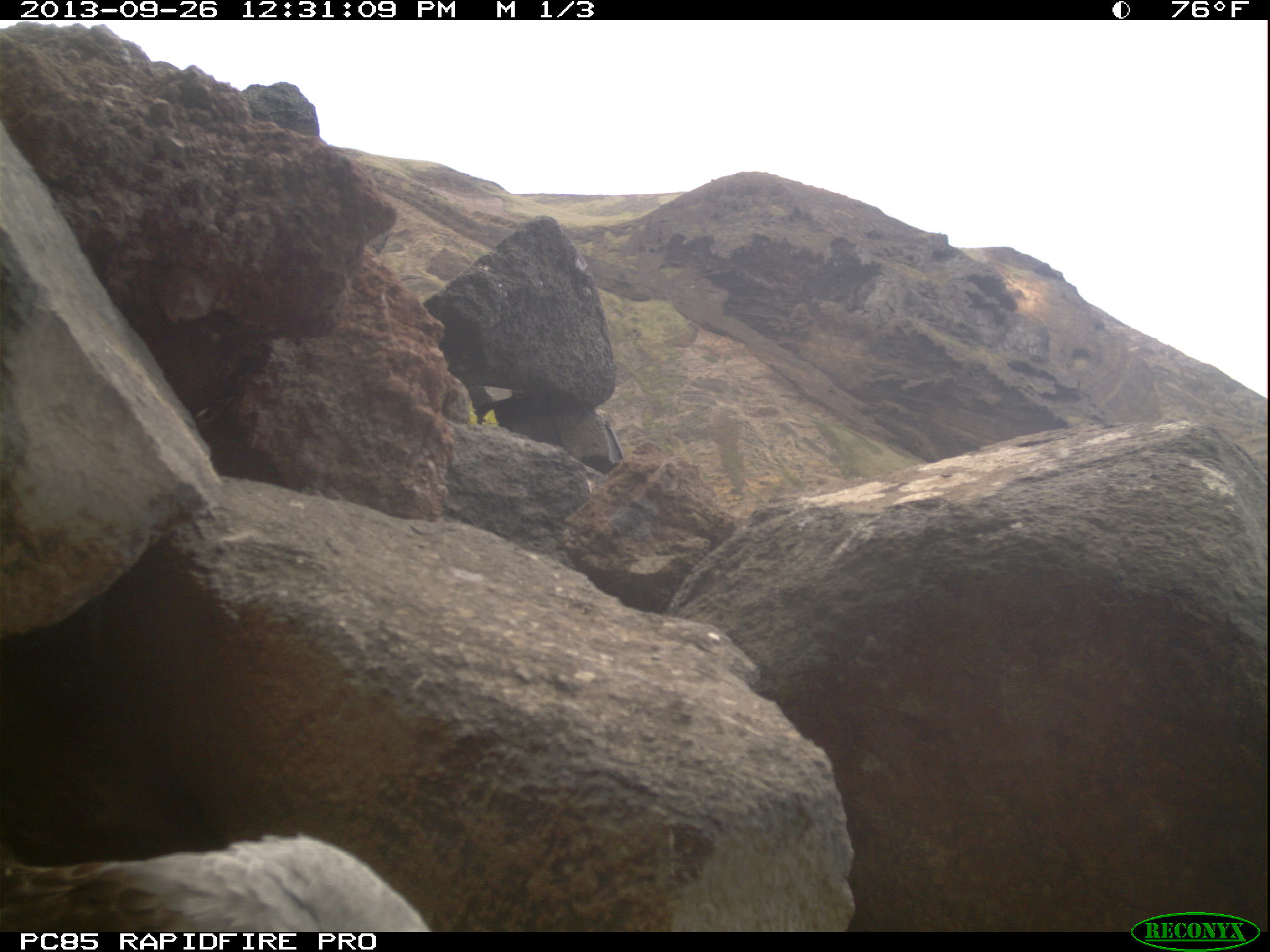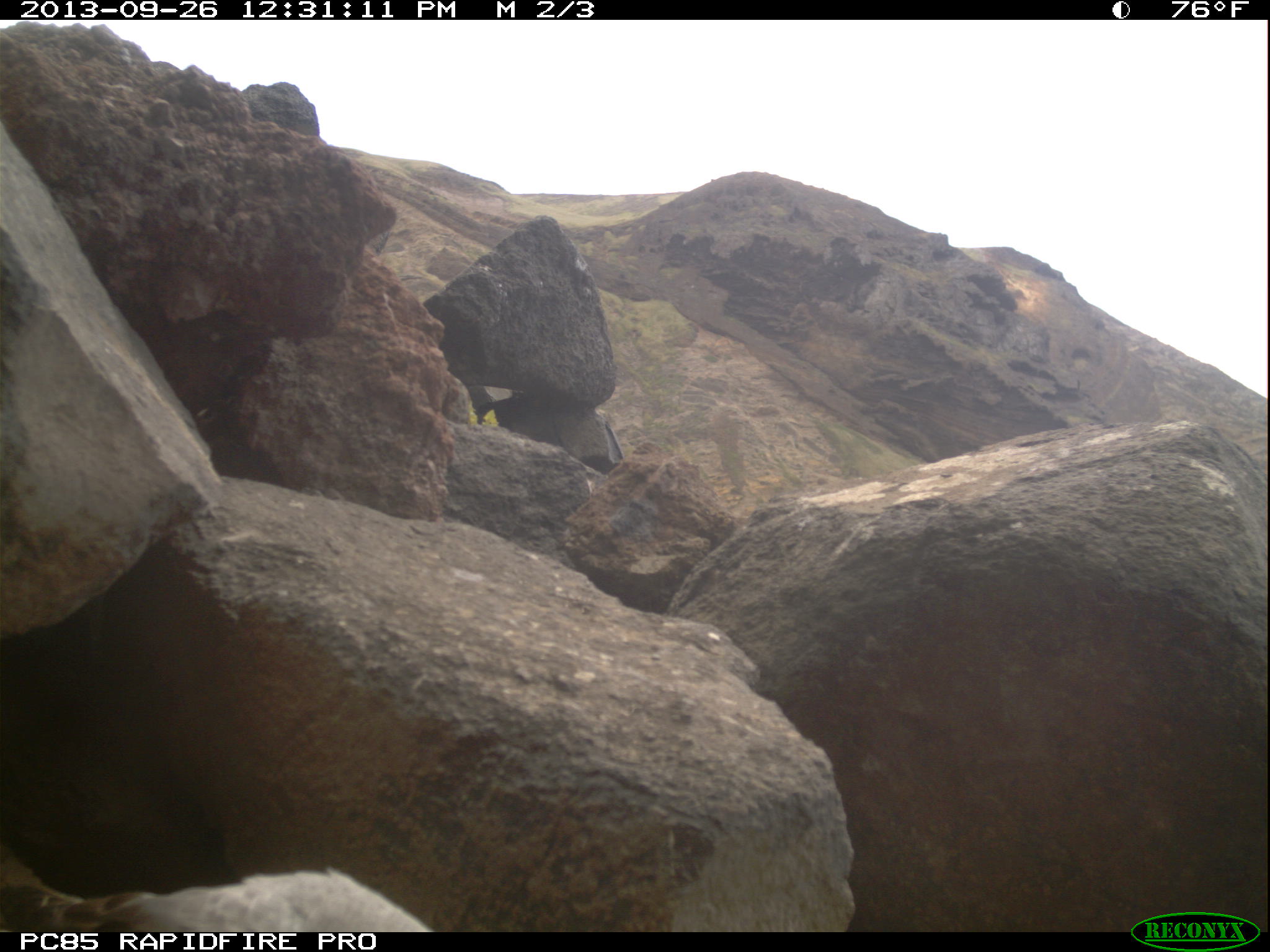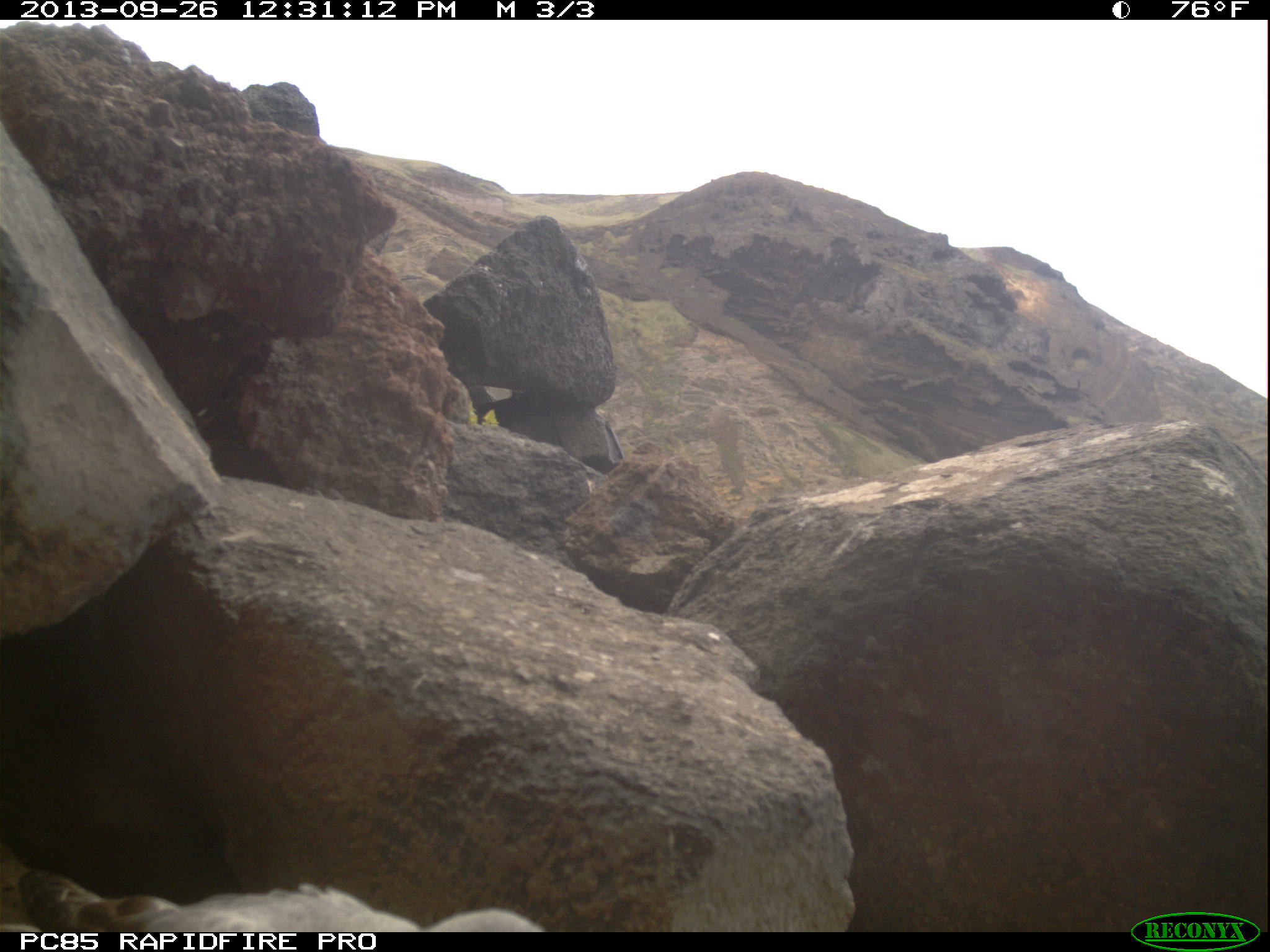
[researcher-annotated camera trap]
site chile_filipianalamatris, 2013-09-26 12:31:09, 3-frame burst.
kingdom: Animalia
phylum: Chordata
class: Aves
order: Procellariiformes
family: Procellariidae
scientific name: Procellariidae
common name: petrel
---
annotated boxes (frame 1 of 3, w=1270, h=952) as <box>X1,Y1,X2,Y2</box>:
petrel: <box>0,833,430,939</box>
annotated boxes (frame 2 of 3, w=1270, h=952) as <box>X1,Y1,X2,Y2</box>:
petrel: <box>0,823,434,935</box>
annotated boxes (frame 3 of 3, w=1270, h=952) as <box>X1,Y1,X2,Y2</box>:
petrel: <box>12,837,551,935</box>